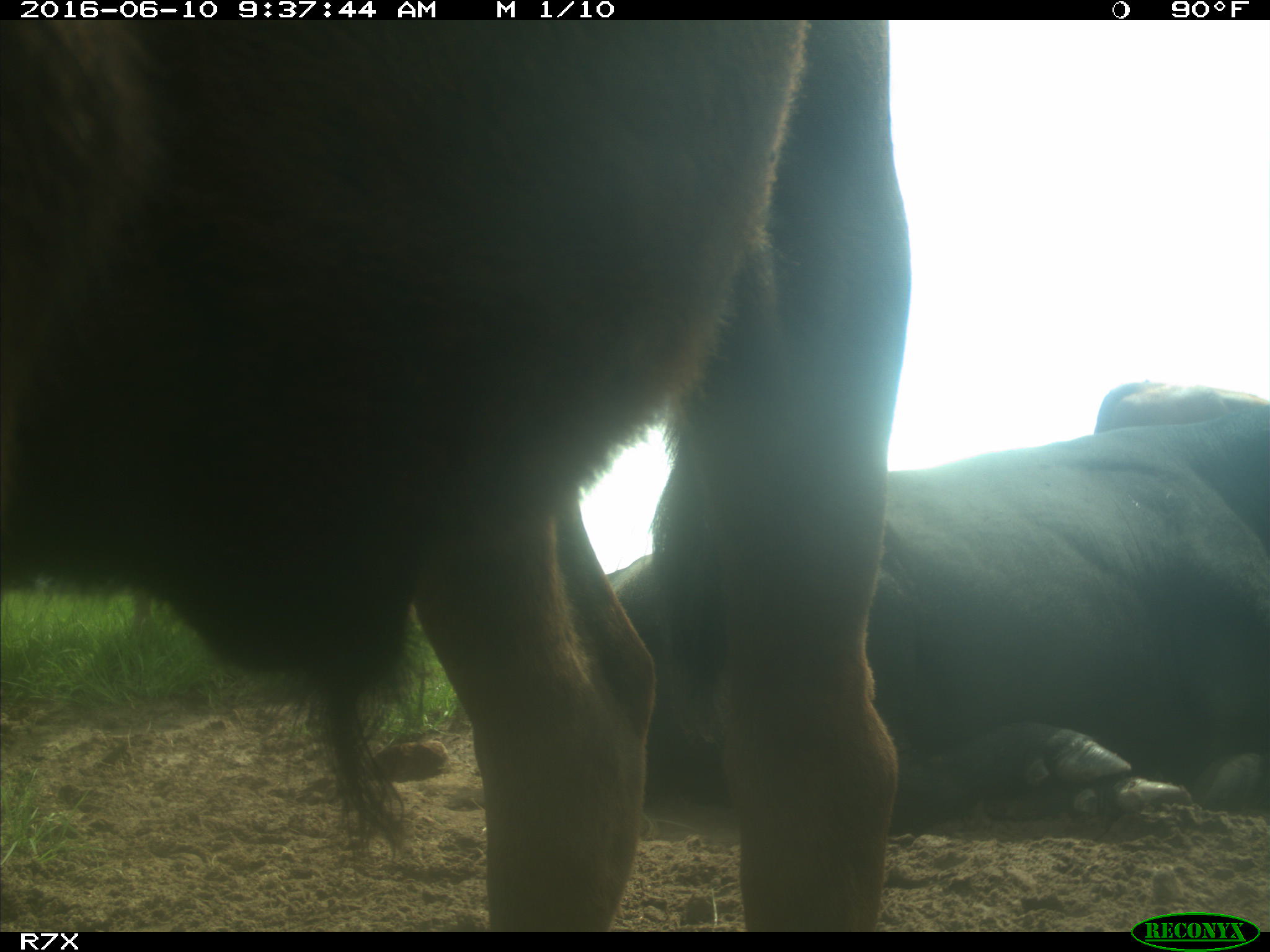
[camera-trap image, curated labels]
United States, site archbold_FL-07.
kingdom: Animalia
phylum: Chordata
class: Mammalia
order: Artiodactyla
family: Bovidae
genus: Bos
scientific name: Bos taurus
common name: domestic cow